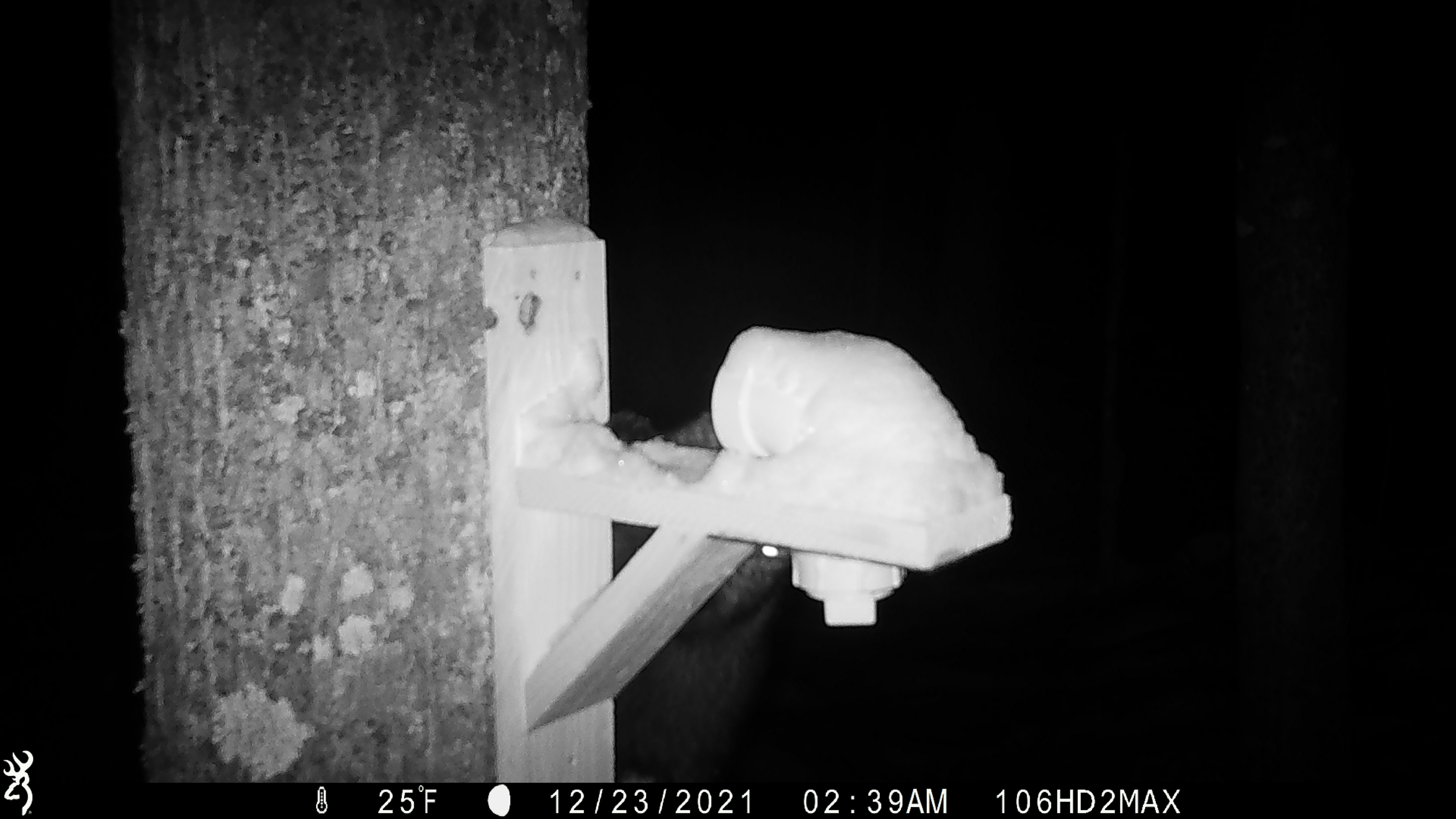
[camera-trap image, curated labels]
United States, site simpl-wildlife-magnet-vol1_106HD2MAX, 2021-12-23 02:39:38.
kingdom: Animalia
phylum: Chordata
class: Mammalia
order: Carnivora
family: Mustelidae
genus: Martes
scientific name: Martes americana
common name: american marten